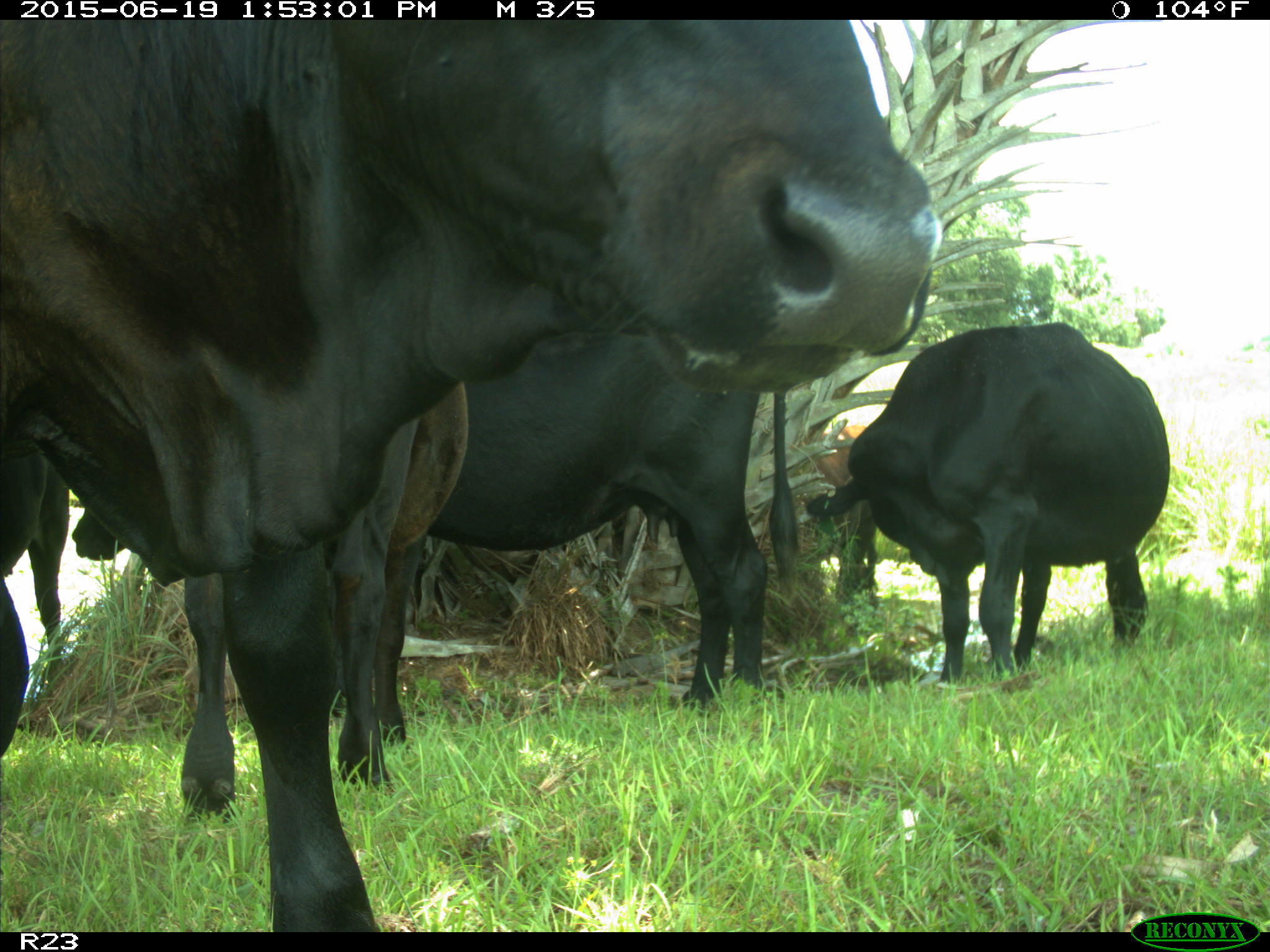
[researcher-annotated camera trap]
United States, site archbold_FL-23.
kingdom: Animalia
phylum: Chordata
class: Mammalia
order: Artiodactyla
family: Suidae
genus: Sus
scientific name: Sus scrofa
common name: wild boar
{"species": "Sus scrofa (wild boar)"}